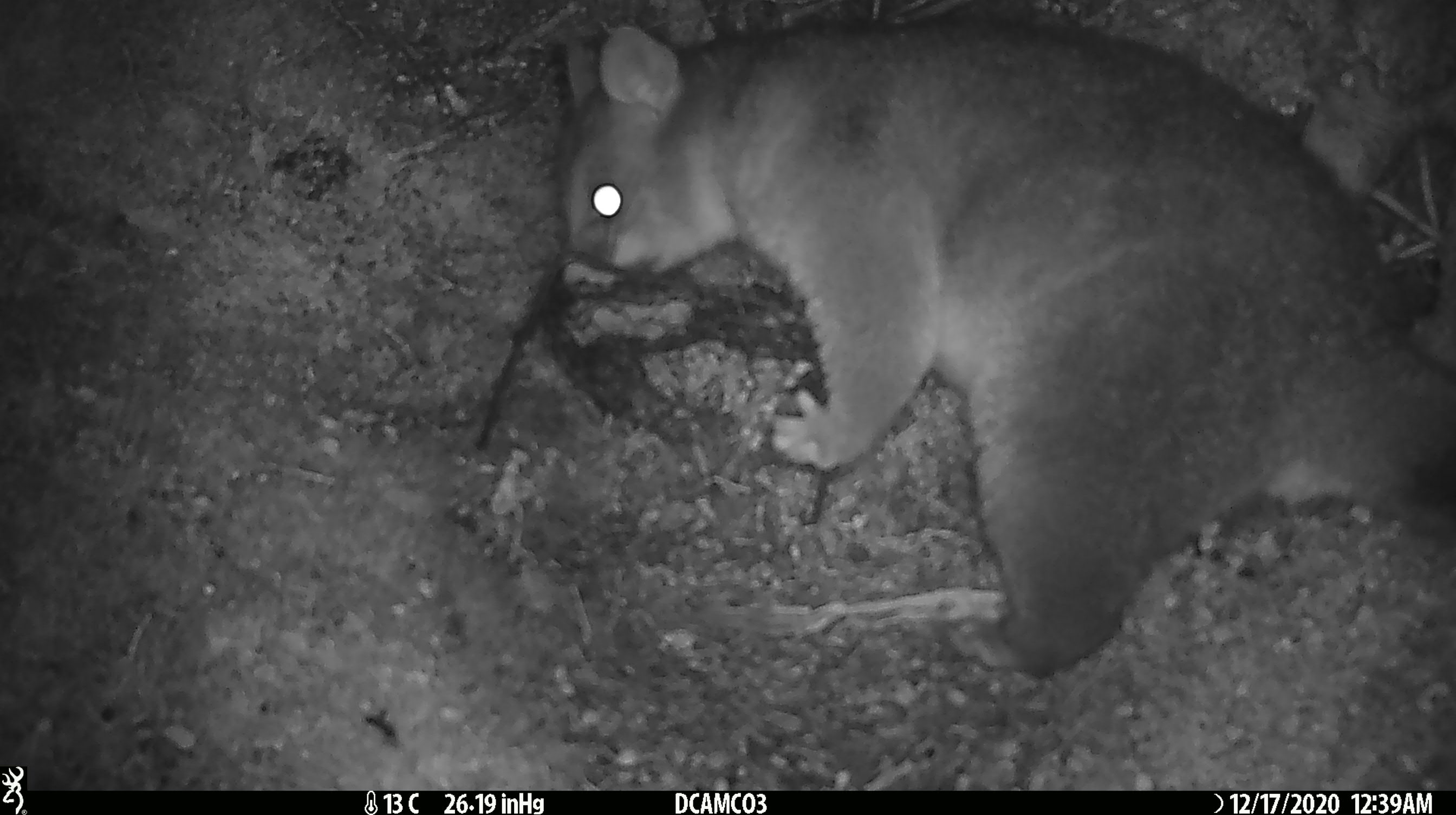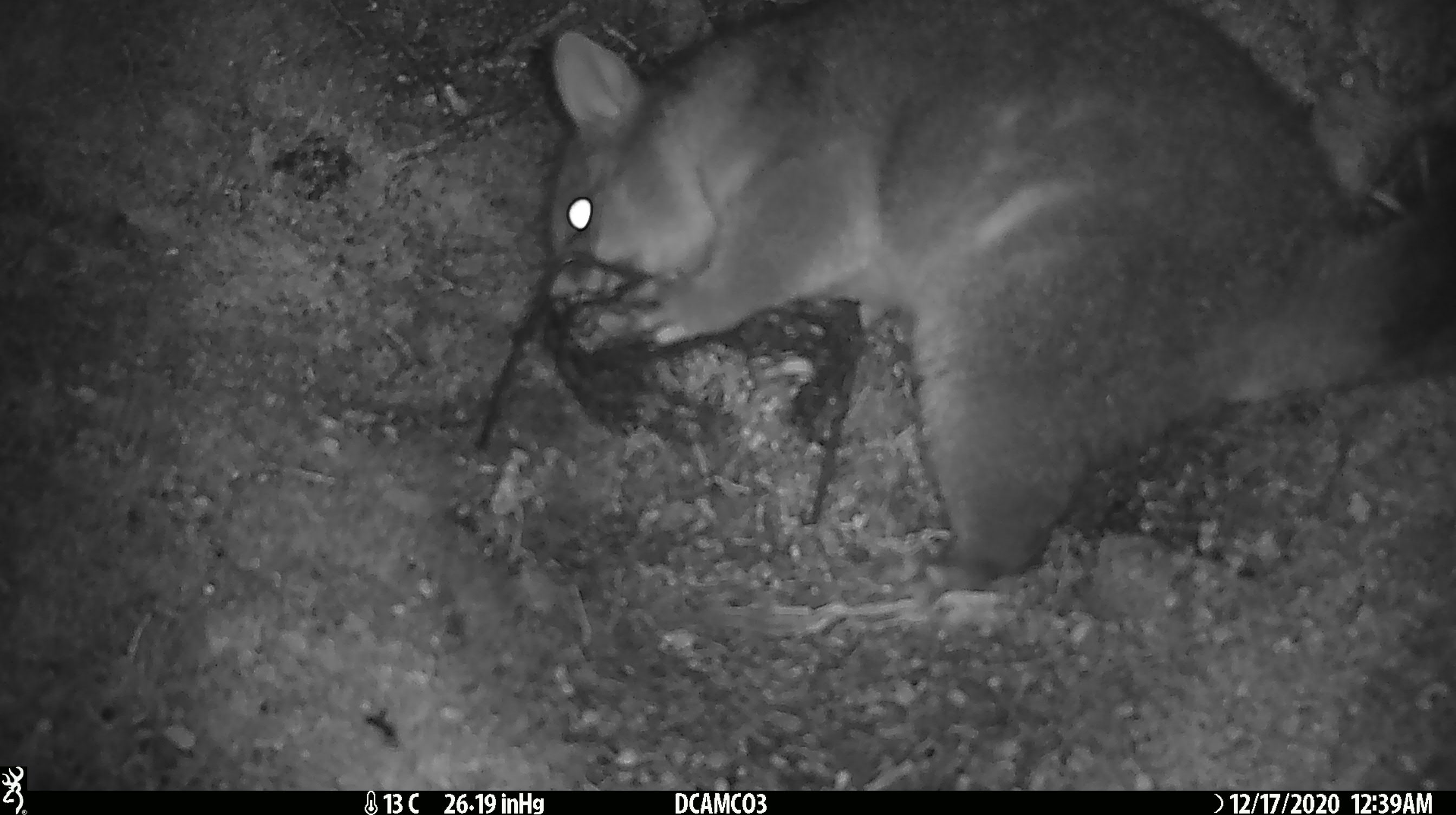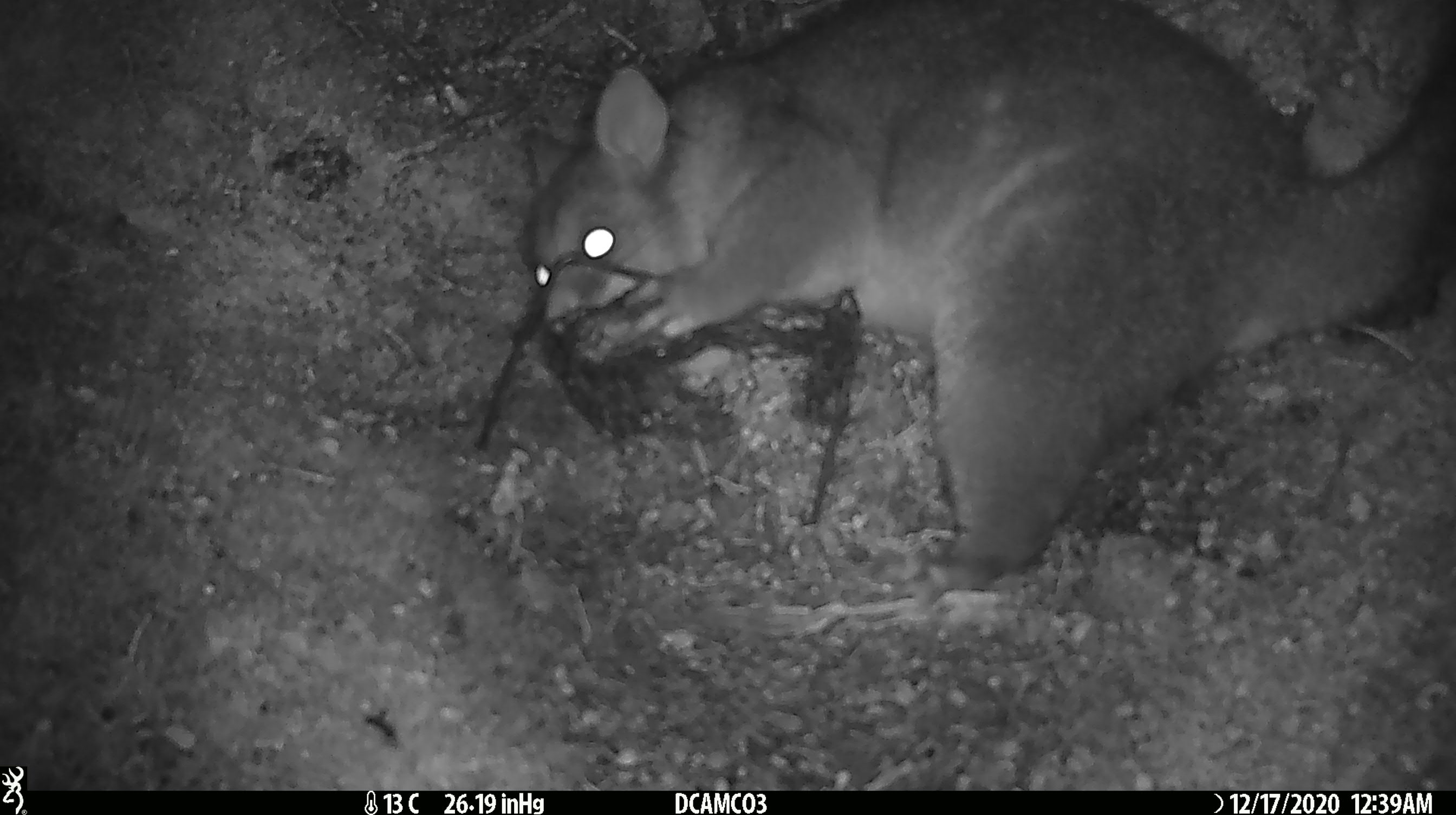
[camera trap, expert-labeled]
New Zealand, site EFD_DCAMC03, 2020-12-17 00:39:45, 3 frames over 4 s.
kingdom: Animalia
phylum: Chordata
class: Mammalia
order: Diprotodontia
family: Phalangeridae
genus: Trichosurus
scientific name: Trichosurus vulpecula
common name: common brushtail possum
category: possum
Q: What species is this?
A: Possum (common brushtail possum) (Trichosurus vulpecula).